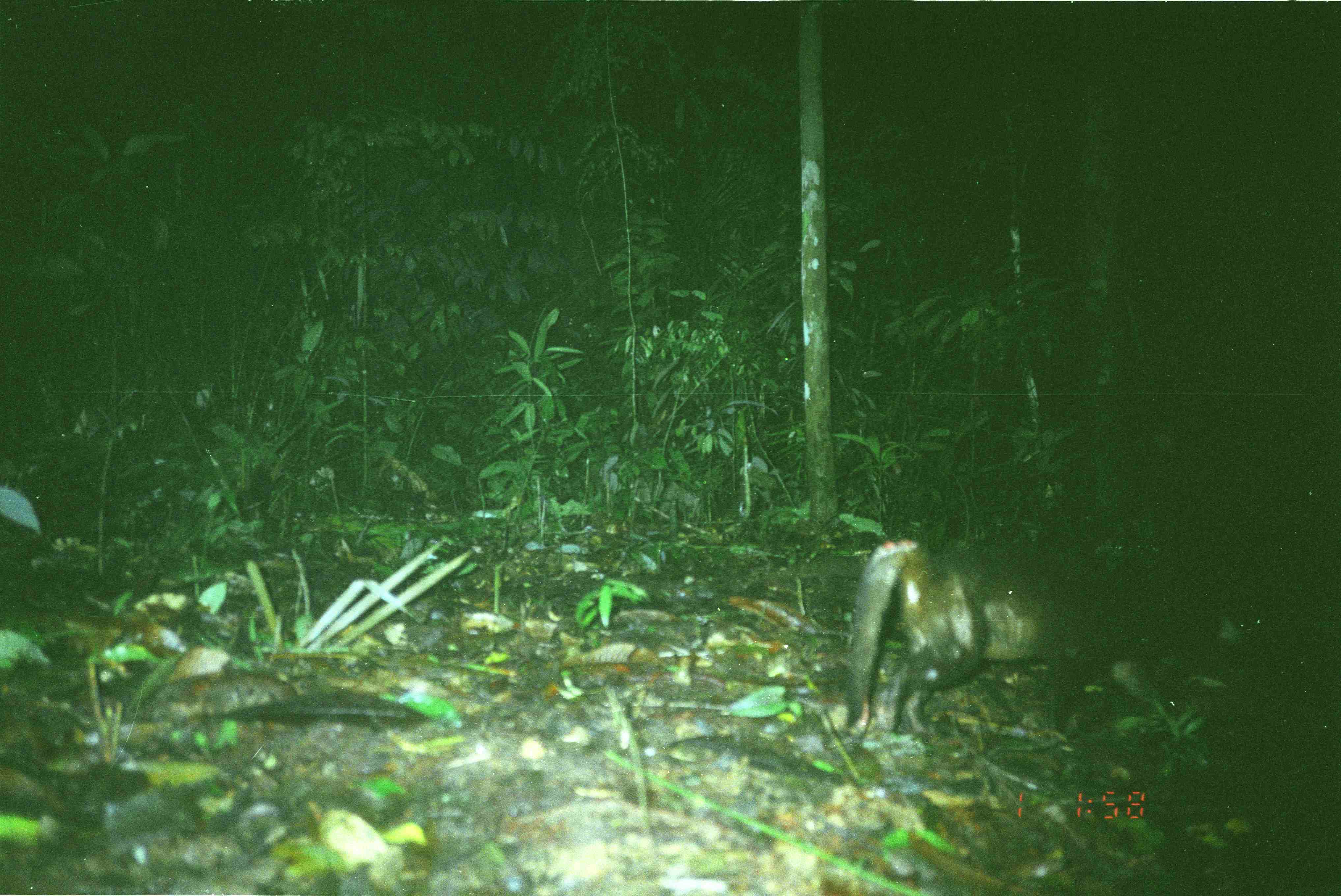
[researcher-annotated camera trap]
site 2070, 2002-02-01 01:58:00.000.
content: unidentified animal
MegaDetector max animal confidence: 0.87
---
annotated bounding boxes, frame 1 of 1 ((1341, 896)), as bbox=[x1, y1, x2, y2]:
unknown: bbox=[836, 533, 1225, 742]